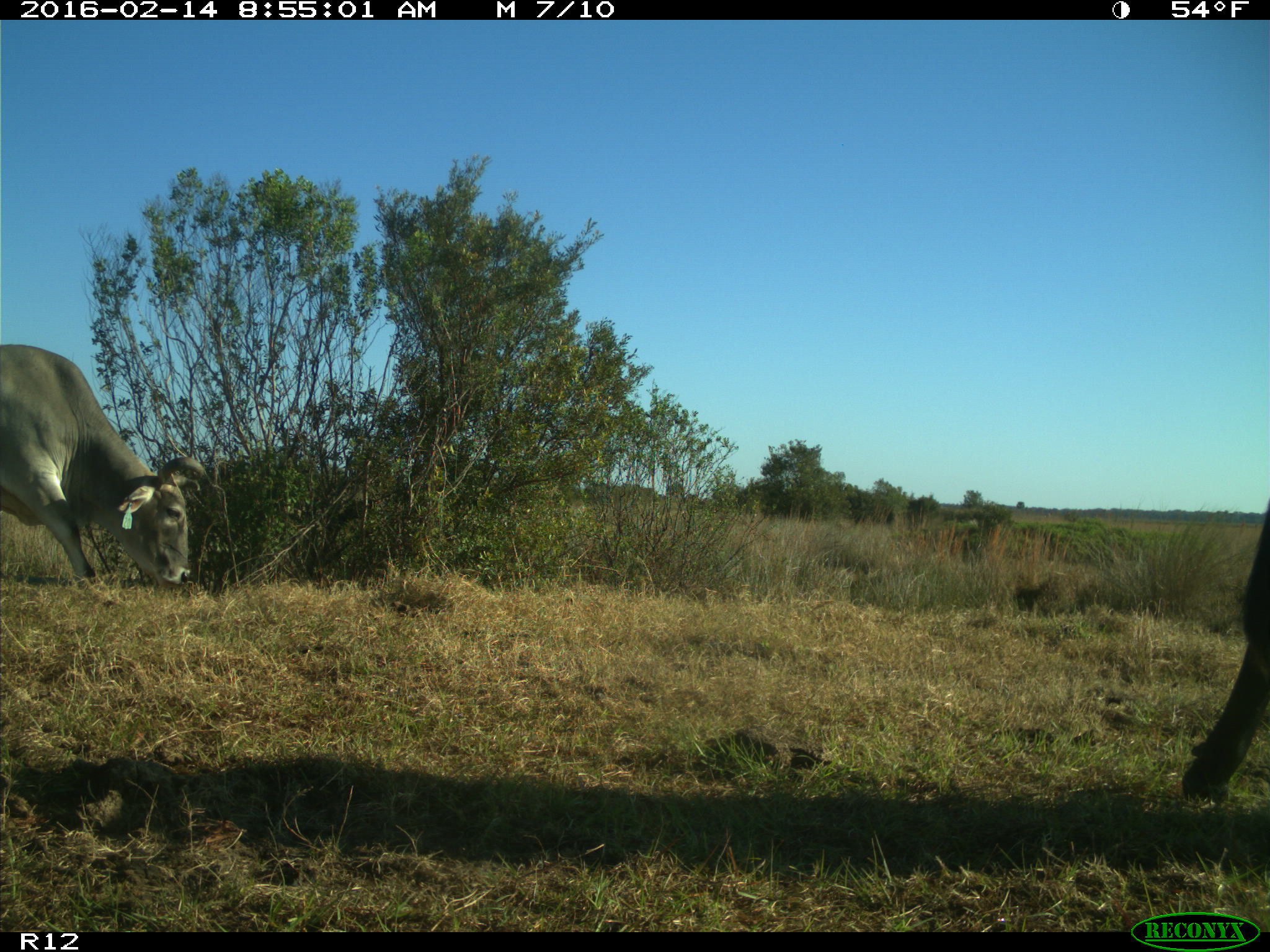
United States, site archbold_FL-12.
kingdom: Animalia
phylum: Chordata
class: Mammalia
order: Artiodactyla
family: Bovidae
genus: Bos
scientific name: Bos taurus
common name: domestic cow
Bos taurus (domestic cow).